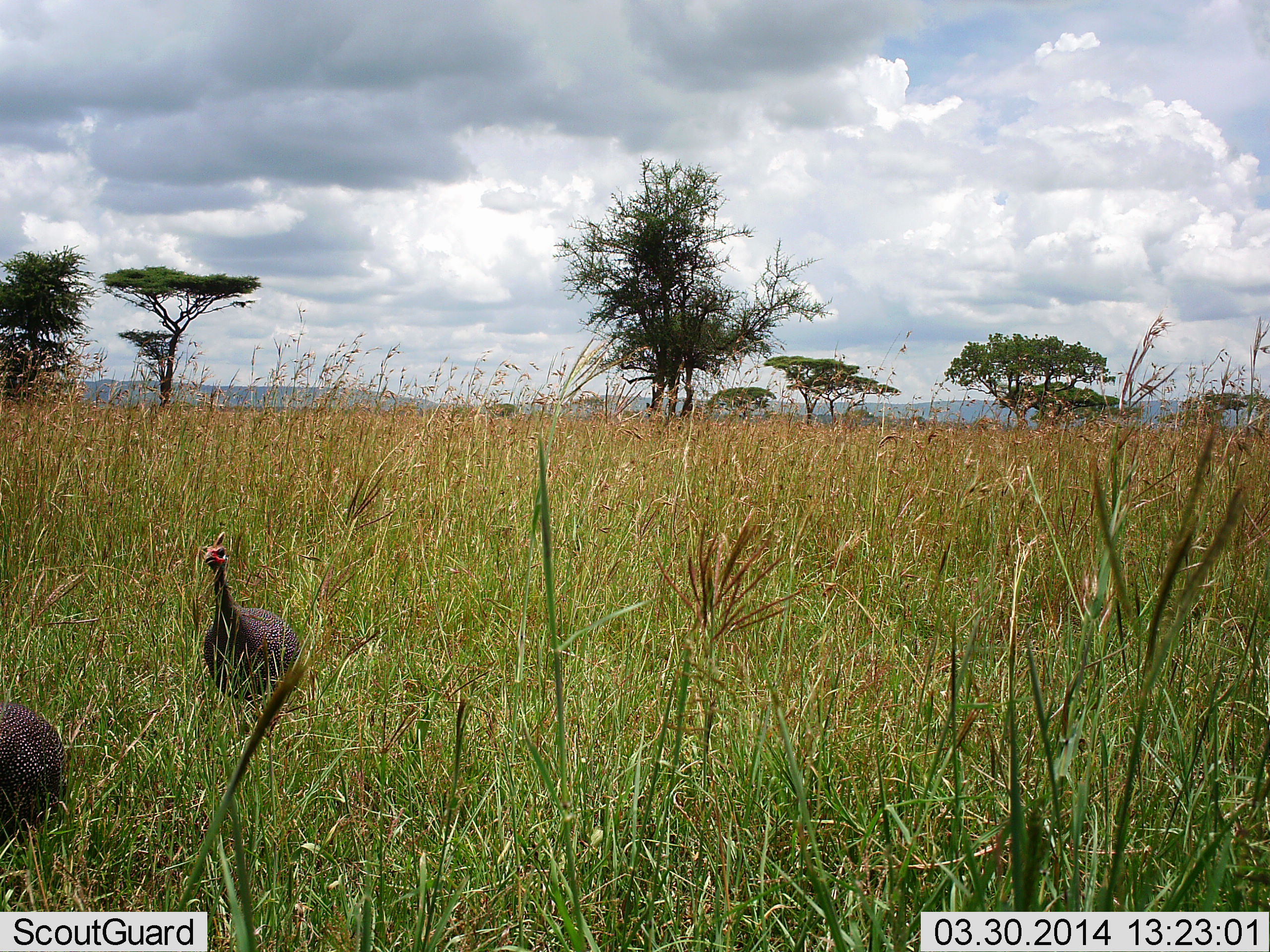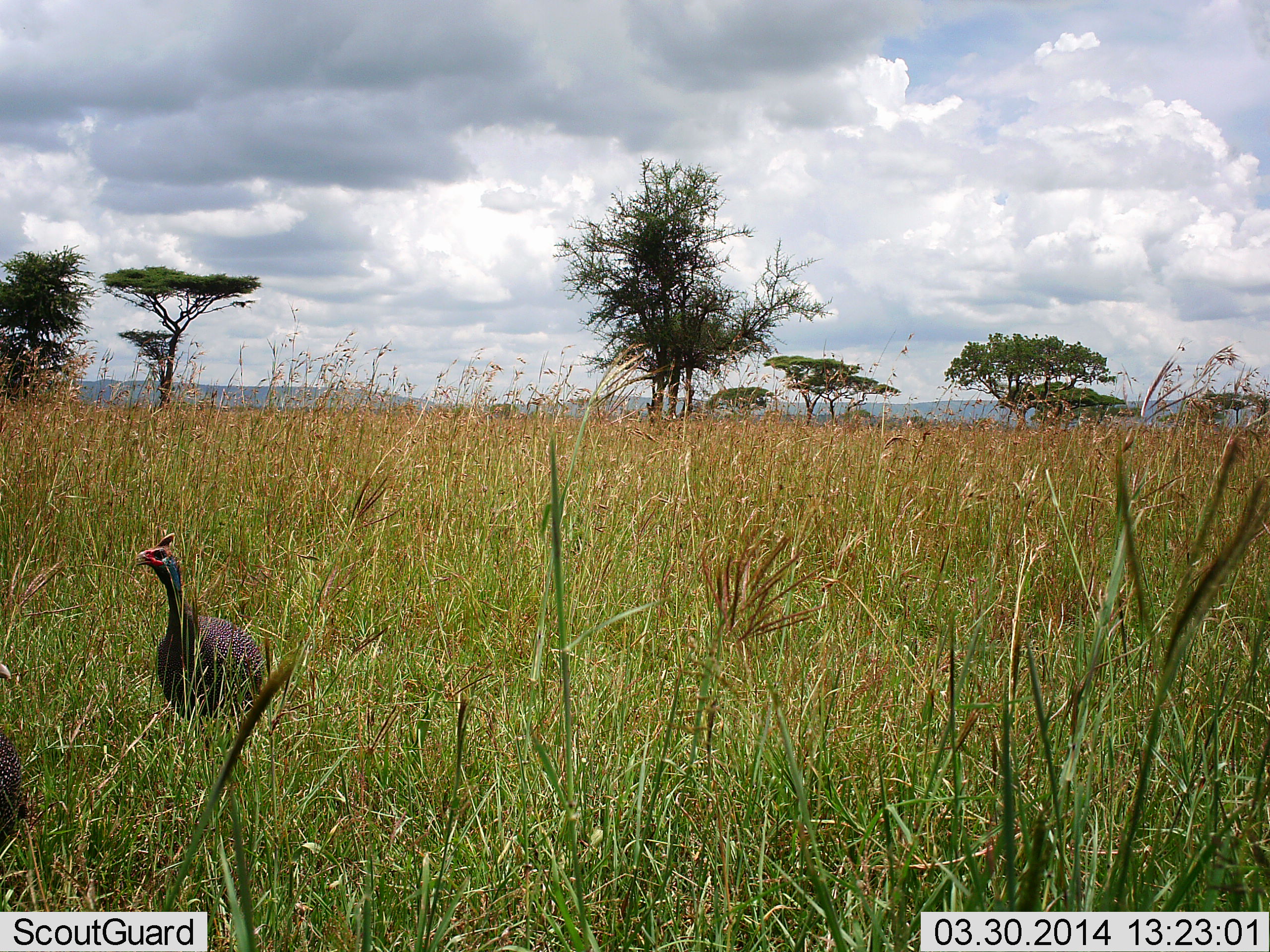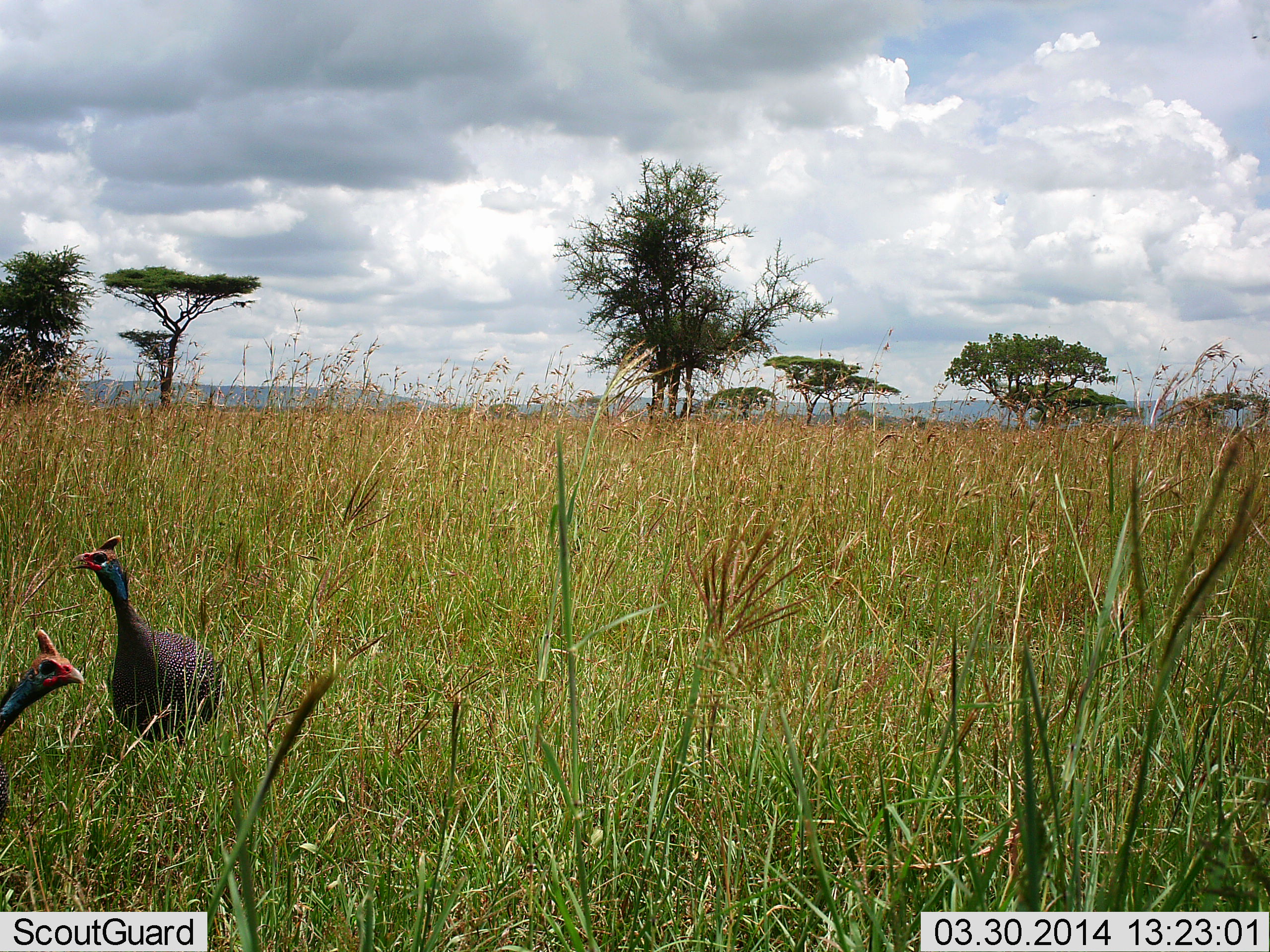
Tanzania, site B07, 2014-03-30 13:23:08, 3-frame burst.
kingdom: Animalia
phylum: Chordata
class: Aves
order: Galliformes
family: Numididae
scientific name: Numididae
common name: guinea fowl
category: guineafowl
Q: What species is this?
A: Guineafowl (guinea fowl) (Numididae).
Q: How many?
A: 2.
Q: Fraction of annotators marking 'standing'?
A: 20%.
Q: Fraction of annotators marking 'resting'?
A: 0%.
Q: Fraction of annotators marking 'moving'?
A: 80%.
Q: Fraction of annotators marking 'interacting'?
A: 0%.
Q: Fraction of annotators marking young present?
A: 0%.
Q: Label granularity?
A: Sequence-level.